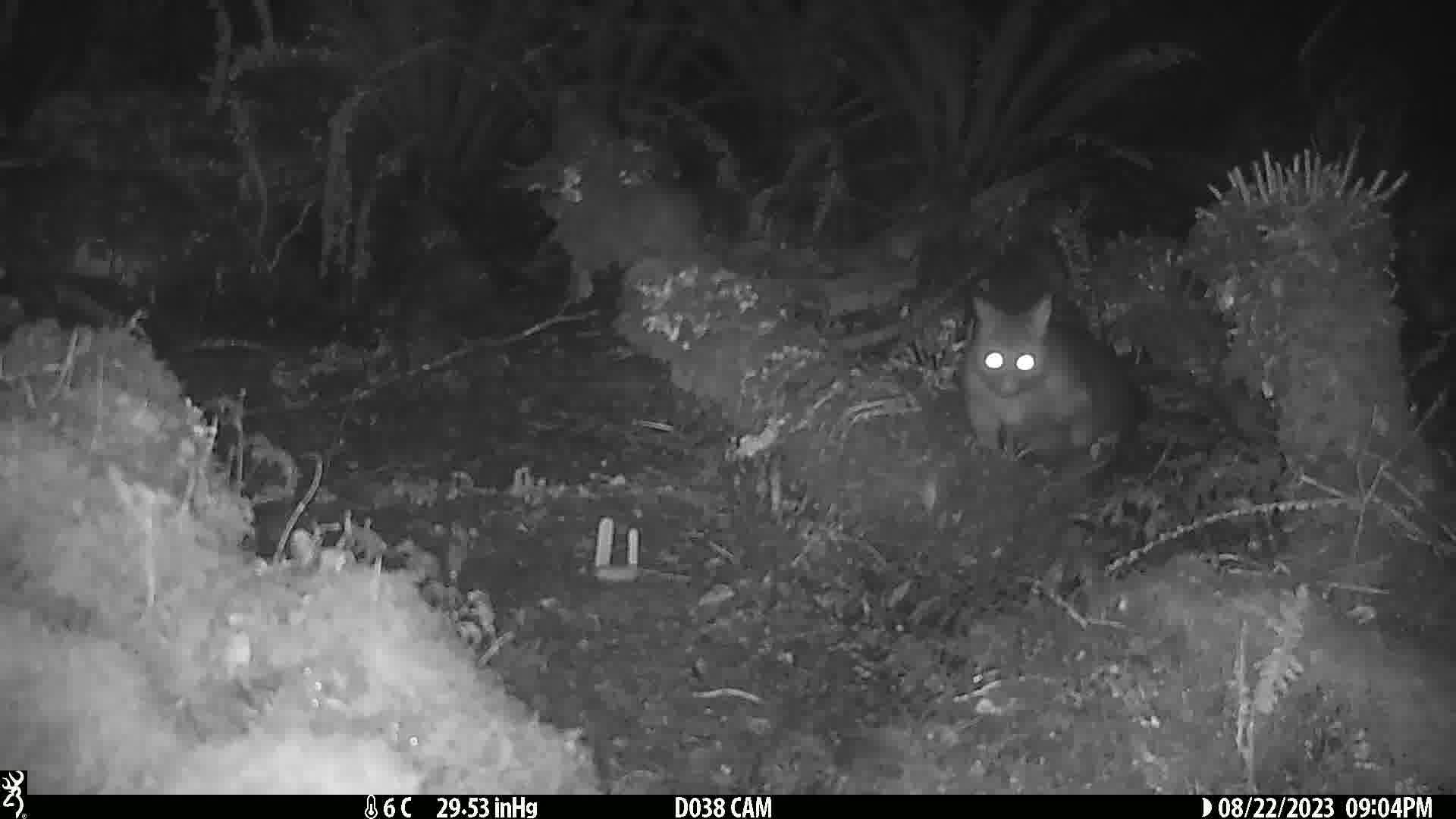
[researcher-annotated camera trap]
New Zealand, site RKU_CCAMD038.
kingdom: Animalia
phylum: Chordata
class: Mammalia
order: Diprotodontia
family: Phalangeridae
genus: Trichosurus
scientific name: Trichosurus vulpecula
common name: common brushtail possum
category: possum